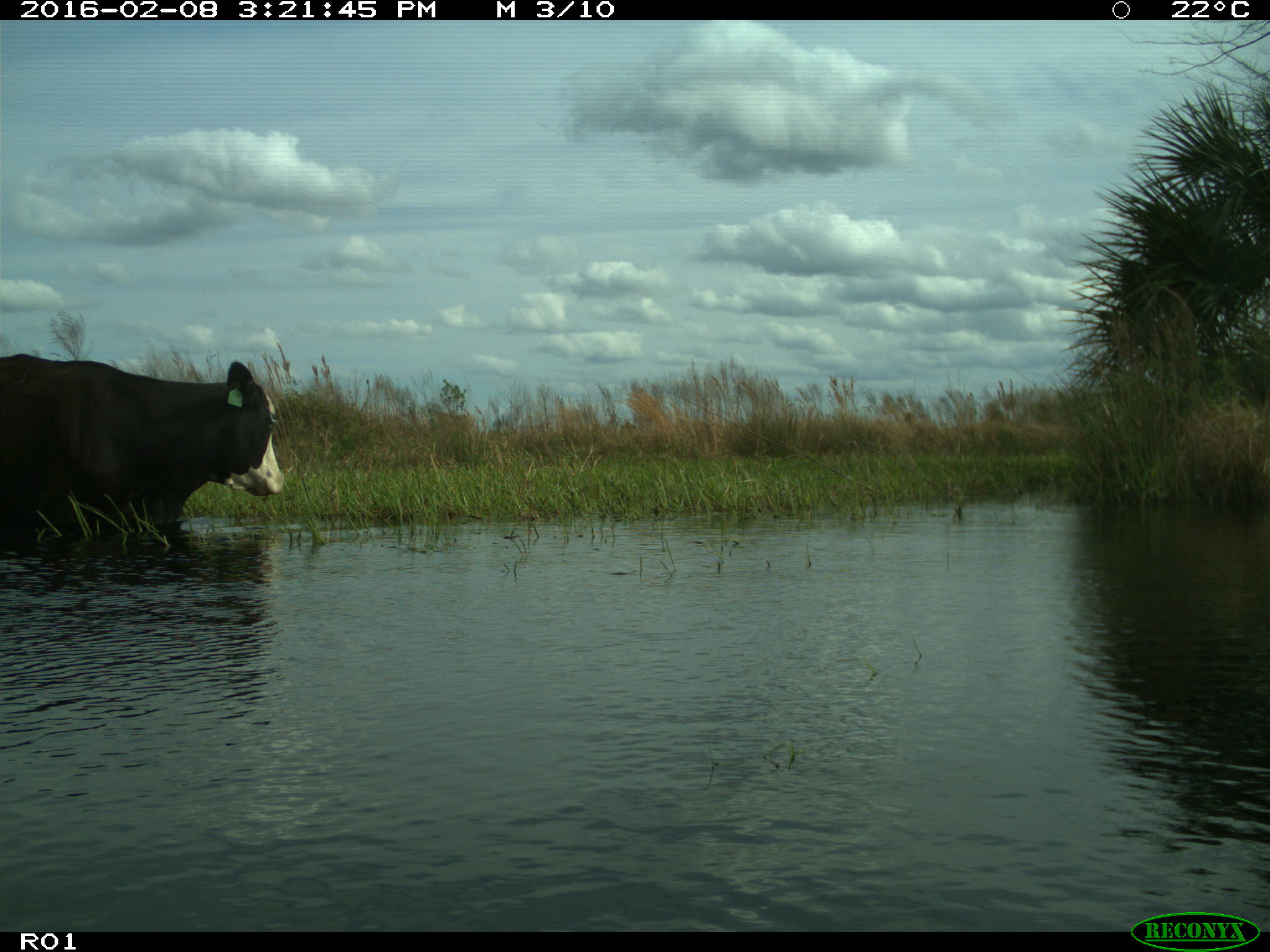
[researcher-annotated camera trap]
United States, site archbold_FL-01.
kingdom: Animalia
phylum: Chordata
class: Mammalia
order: Artiodactyla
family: Bovidae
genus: Bos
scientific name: Bos taurus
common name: domestic cow